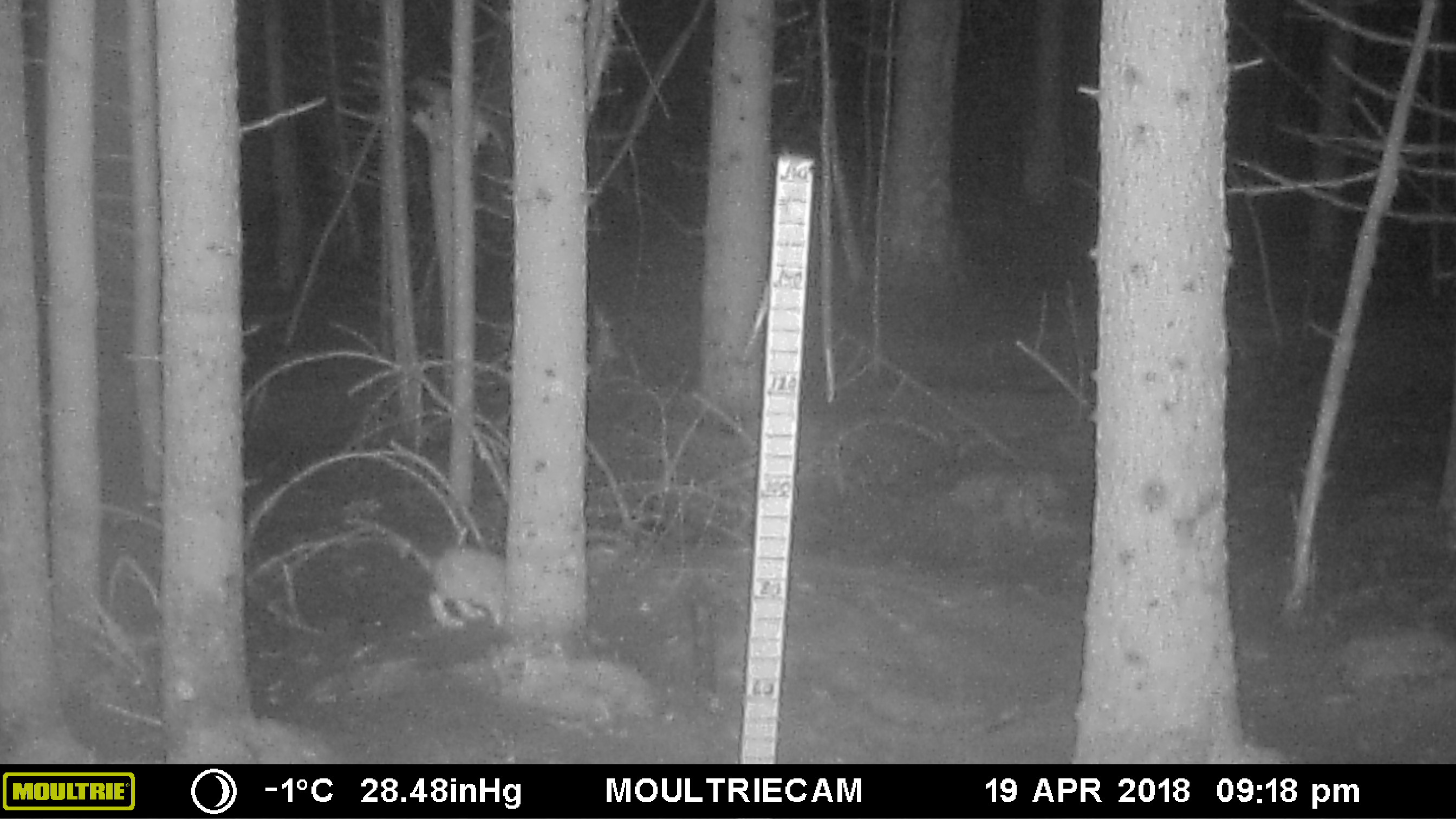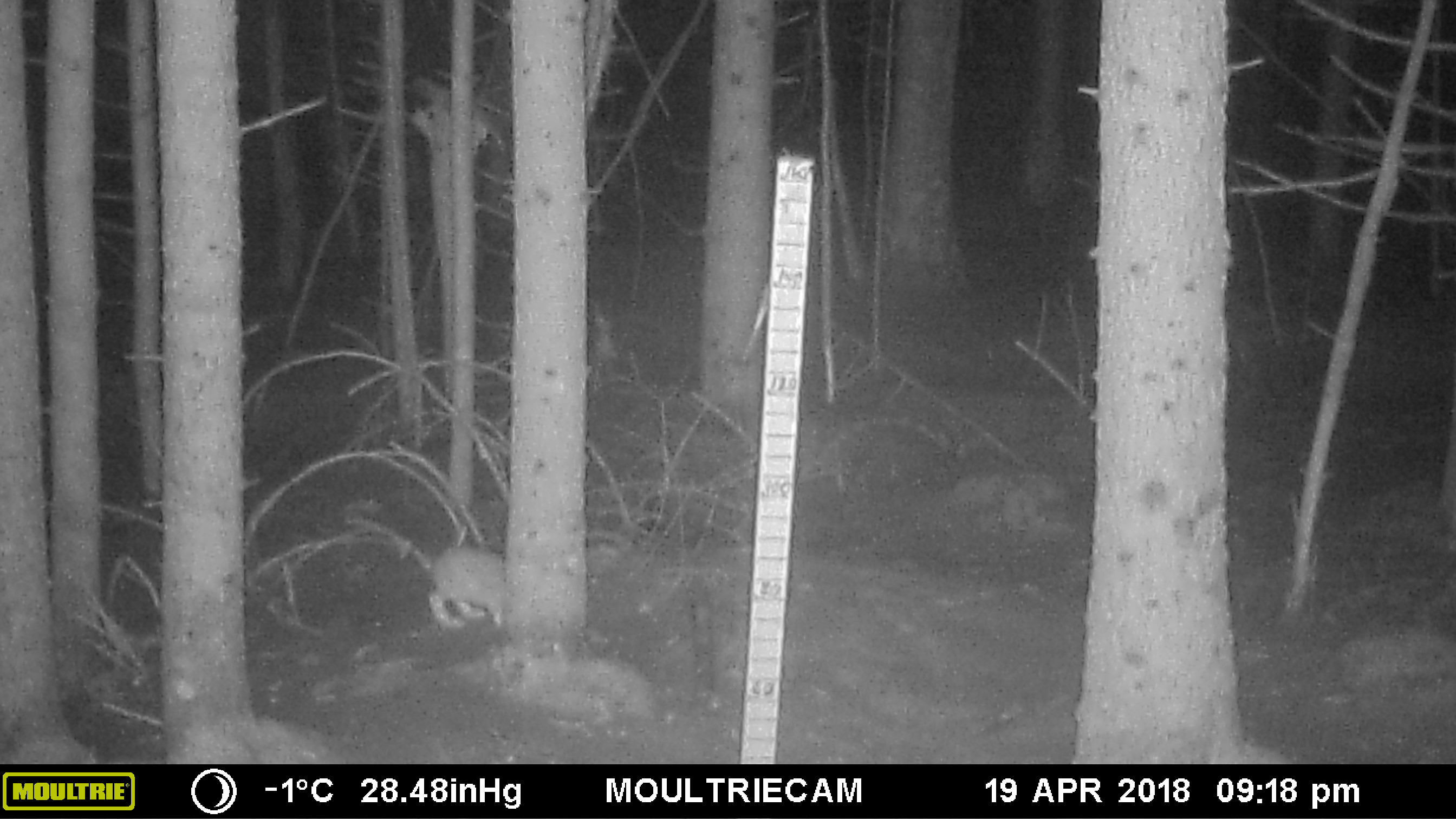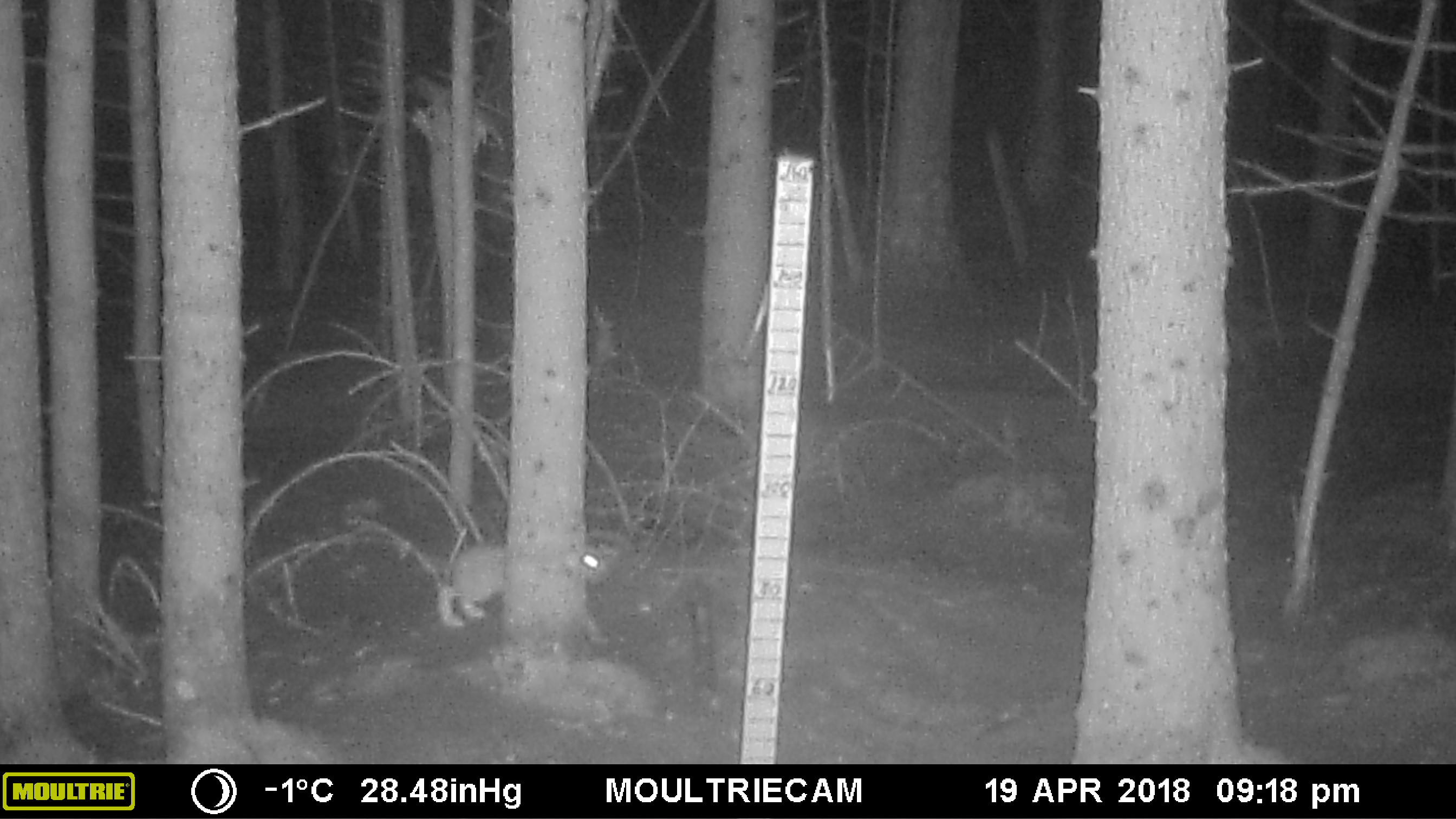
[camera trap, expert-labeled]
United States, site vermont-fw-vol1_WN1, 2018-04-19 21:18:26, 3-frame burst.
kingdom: Animalia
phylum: Chordata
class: Mammalia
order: Lagomorpha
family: Leporidae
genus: Lepus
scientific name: Lepus americanus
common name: snowshoe hare